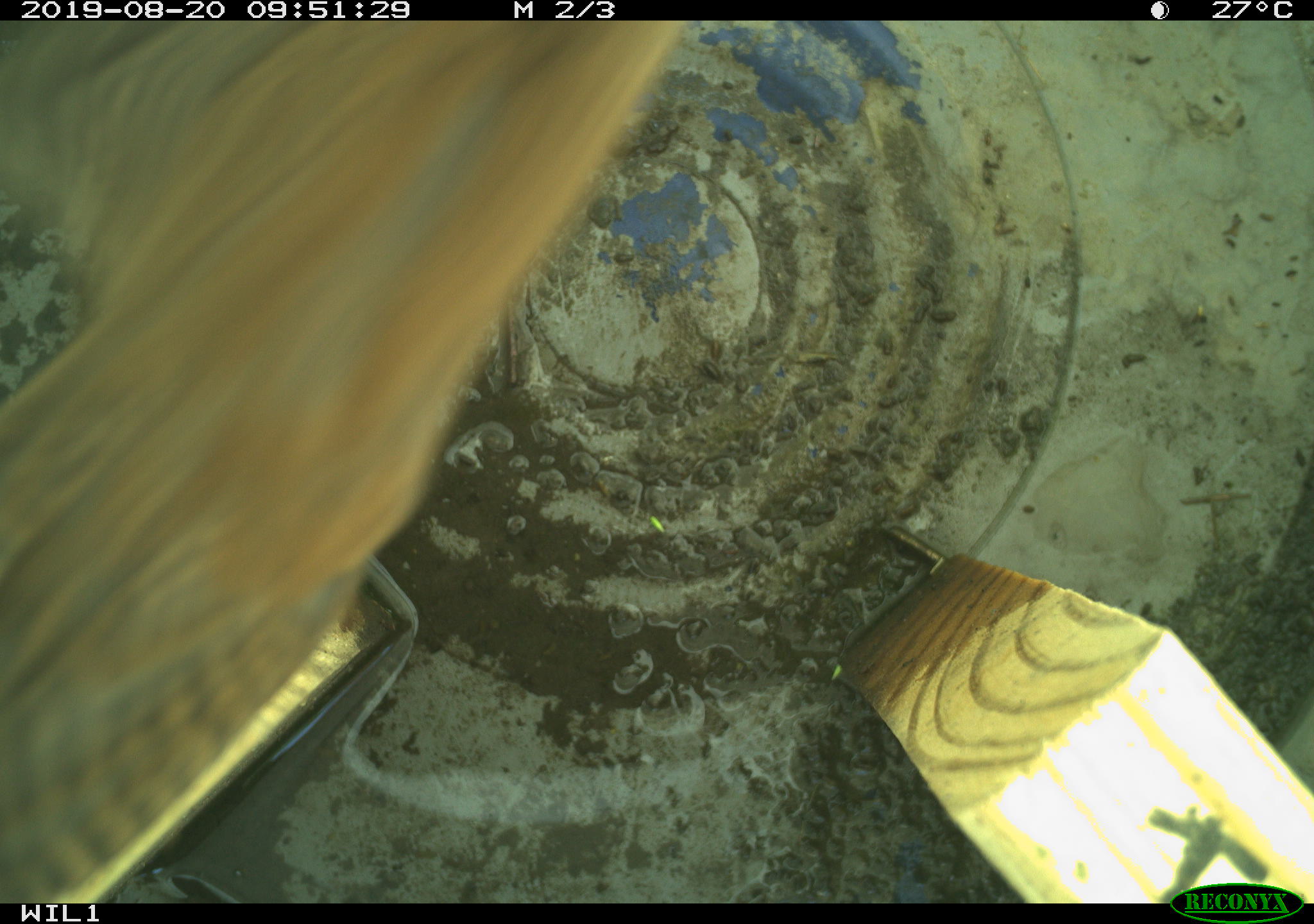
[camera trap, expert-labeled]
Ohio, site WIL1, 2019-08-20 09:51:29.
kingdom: Animalia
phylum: Chordata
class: Aves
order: Passeriformes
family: Troglodytidae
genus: Troglodytes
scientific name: Troglodytes aedon aedon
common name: northern house wren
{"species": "northern house wren (Troglodytes aedon aedon)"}